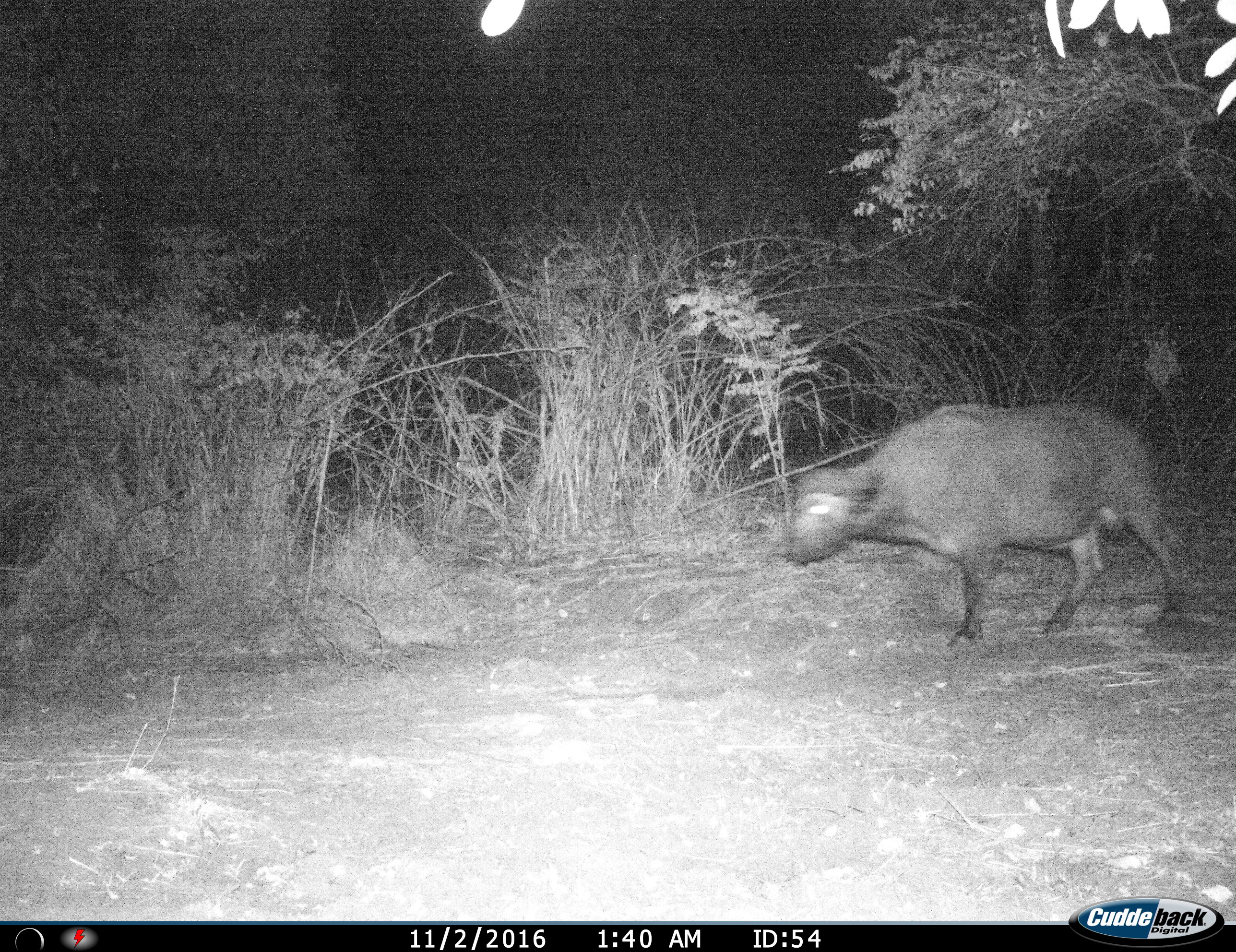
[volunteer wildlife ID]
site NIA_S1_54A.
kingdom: Animalia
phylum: Chordata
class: Mammalia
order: Artiodactyla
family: Bovidae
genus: Syncerus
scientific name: Syncerus caffer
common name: african buffalo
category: buffalo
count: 1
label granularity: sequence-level